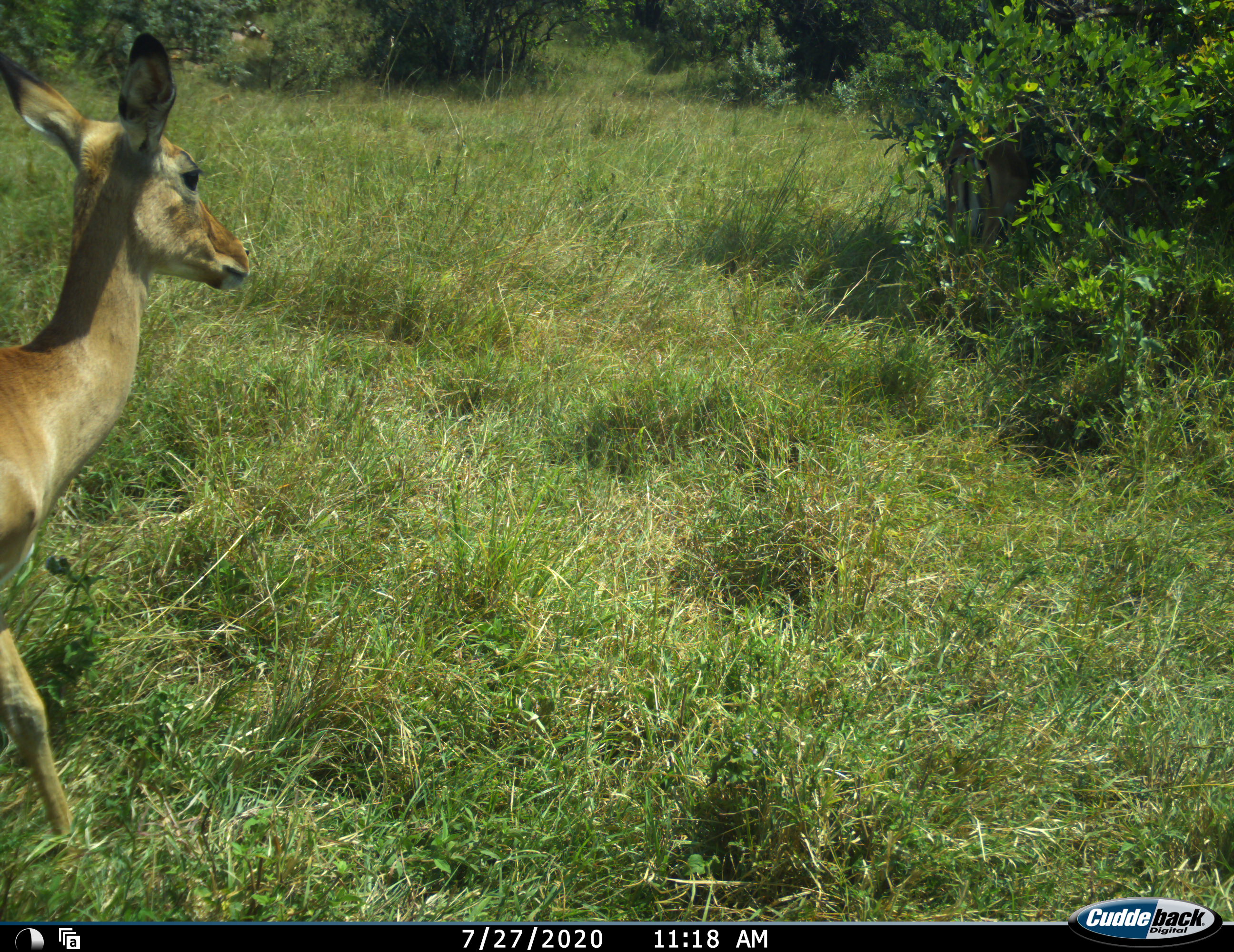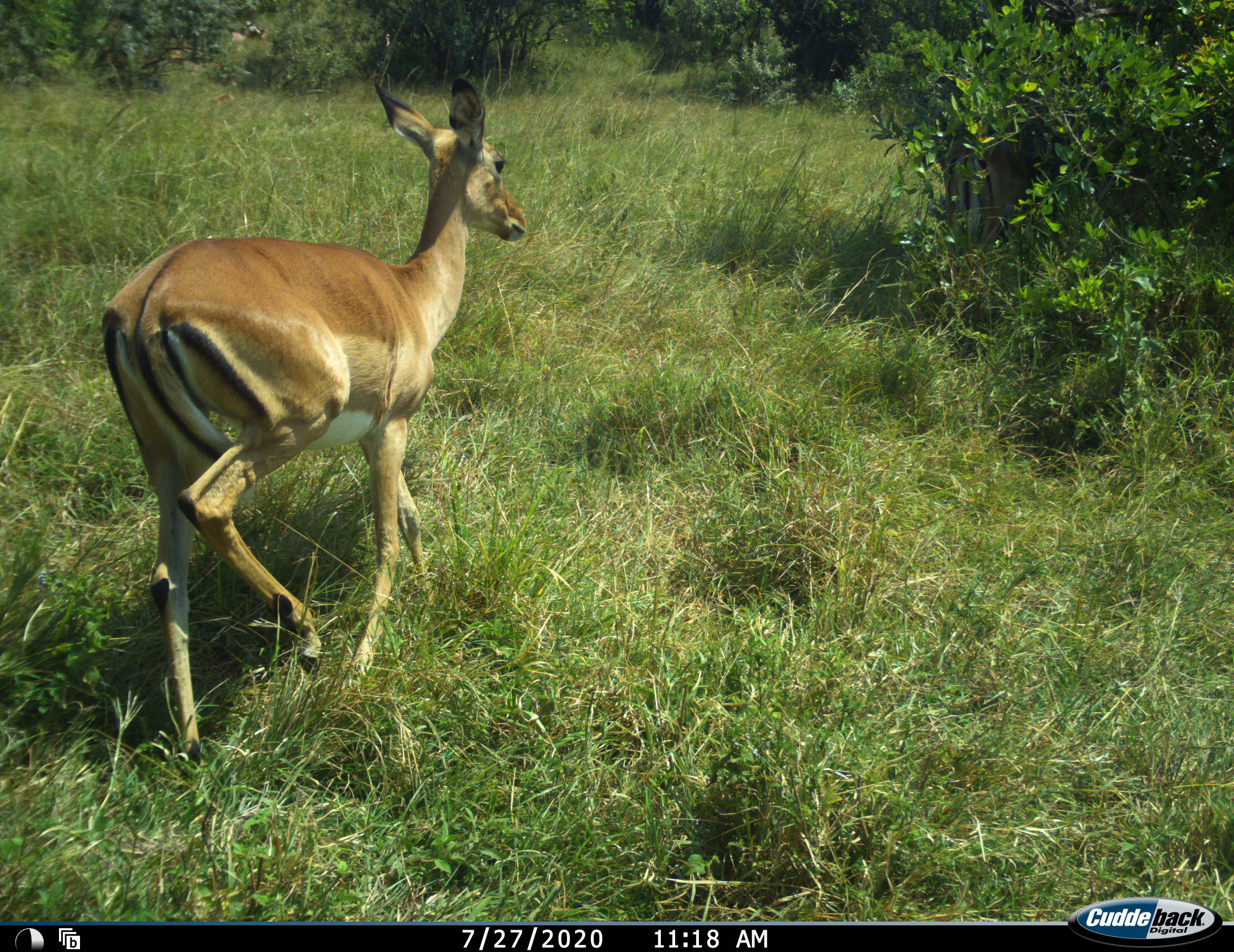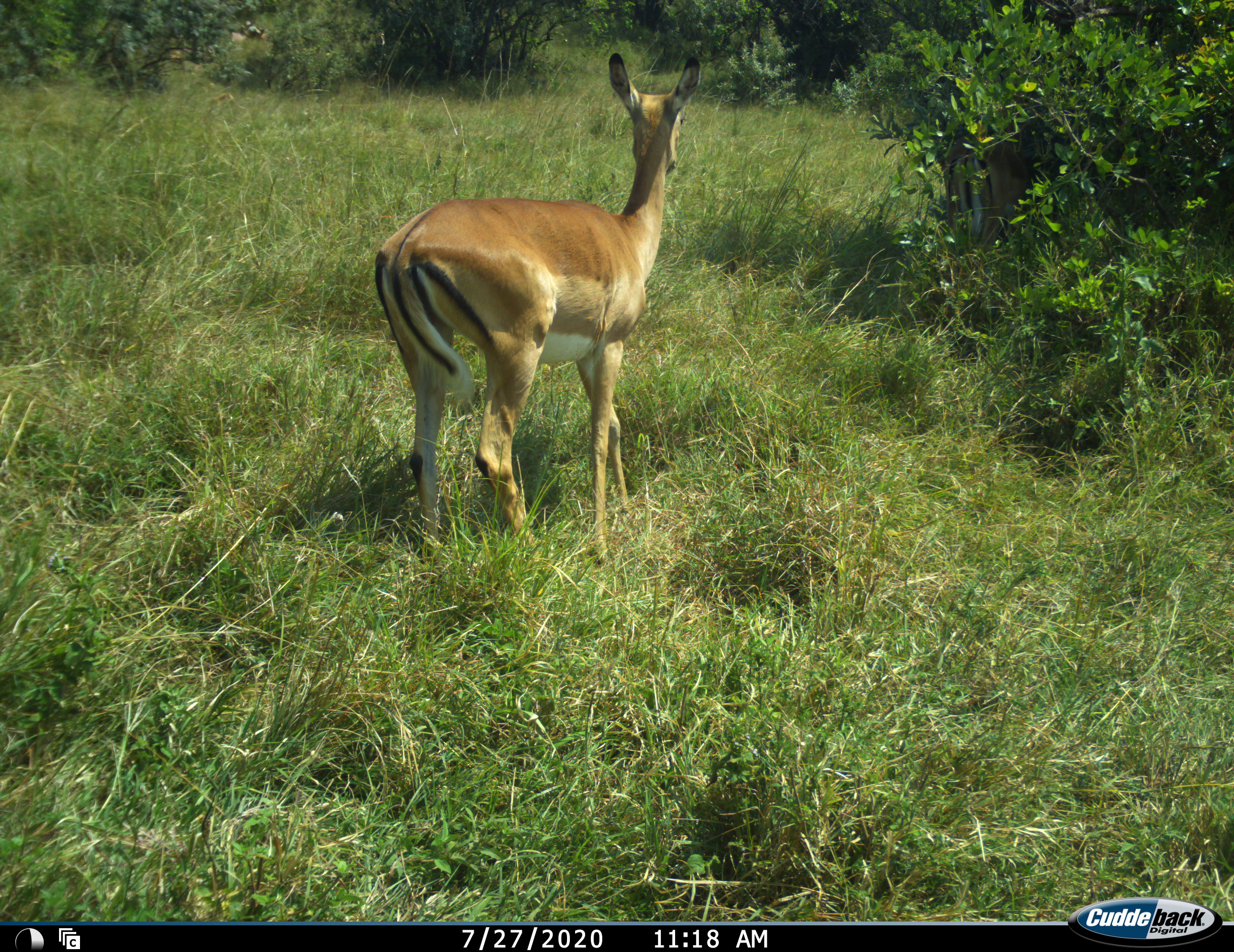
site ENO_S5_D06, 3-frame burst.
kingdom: Animalia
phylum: Chordata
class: Mammalia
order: Artiodactyla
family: Bovidae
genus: Aepyceros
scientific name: Aepyceros melampus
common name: impala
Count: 1.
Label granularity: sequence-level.